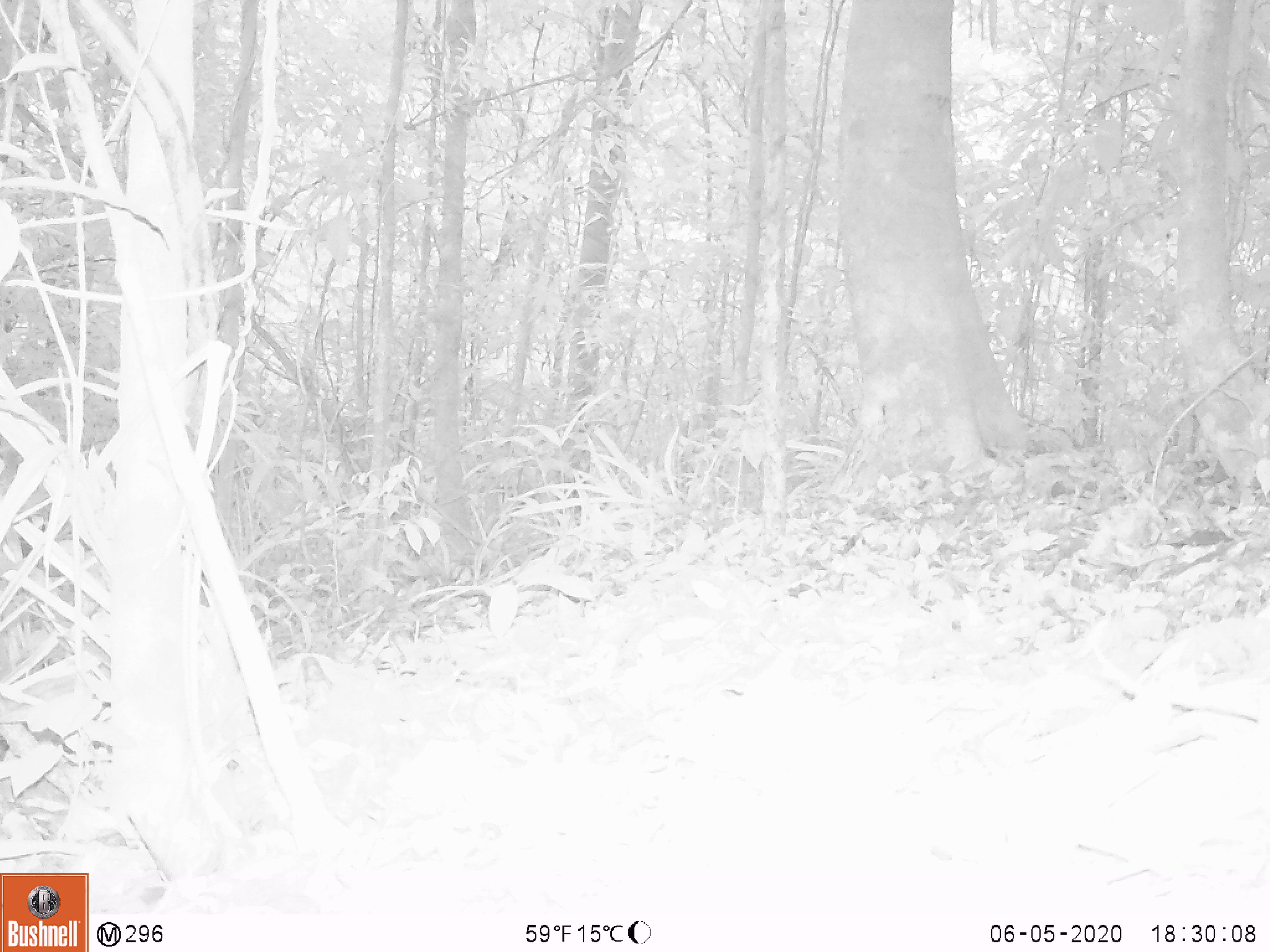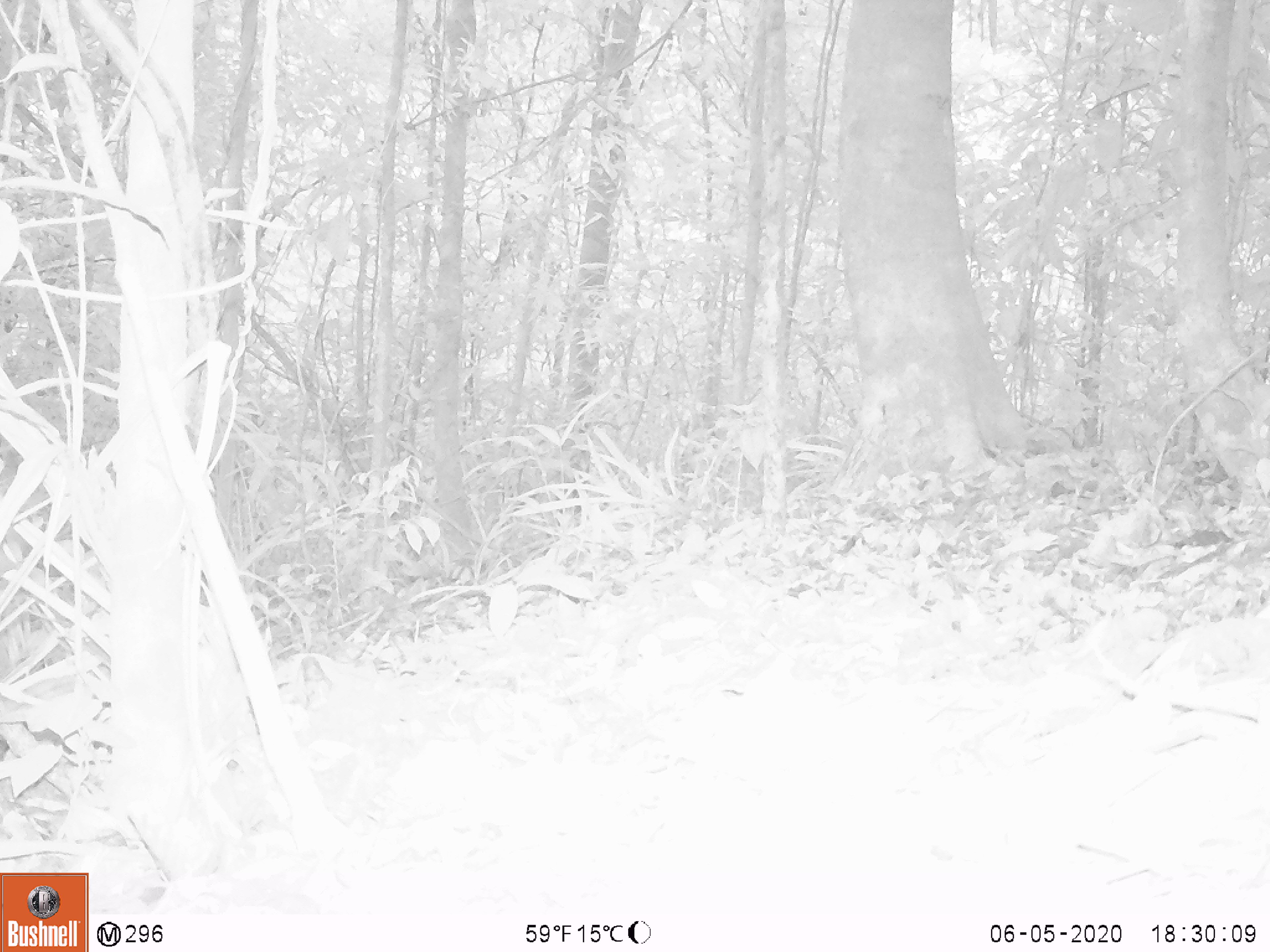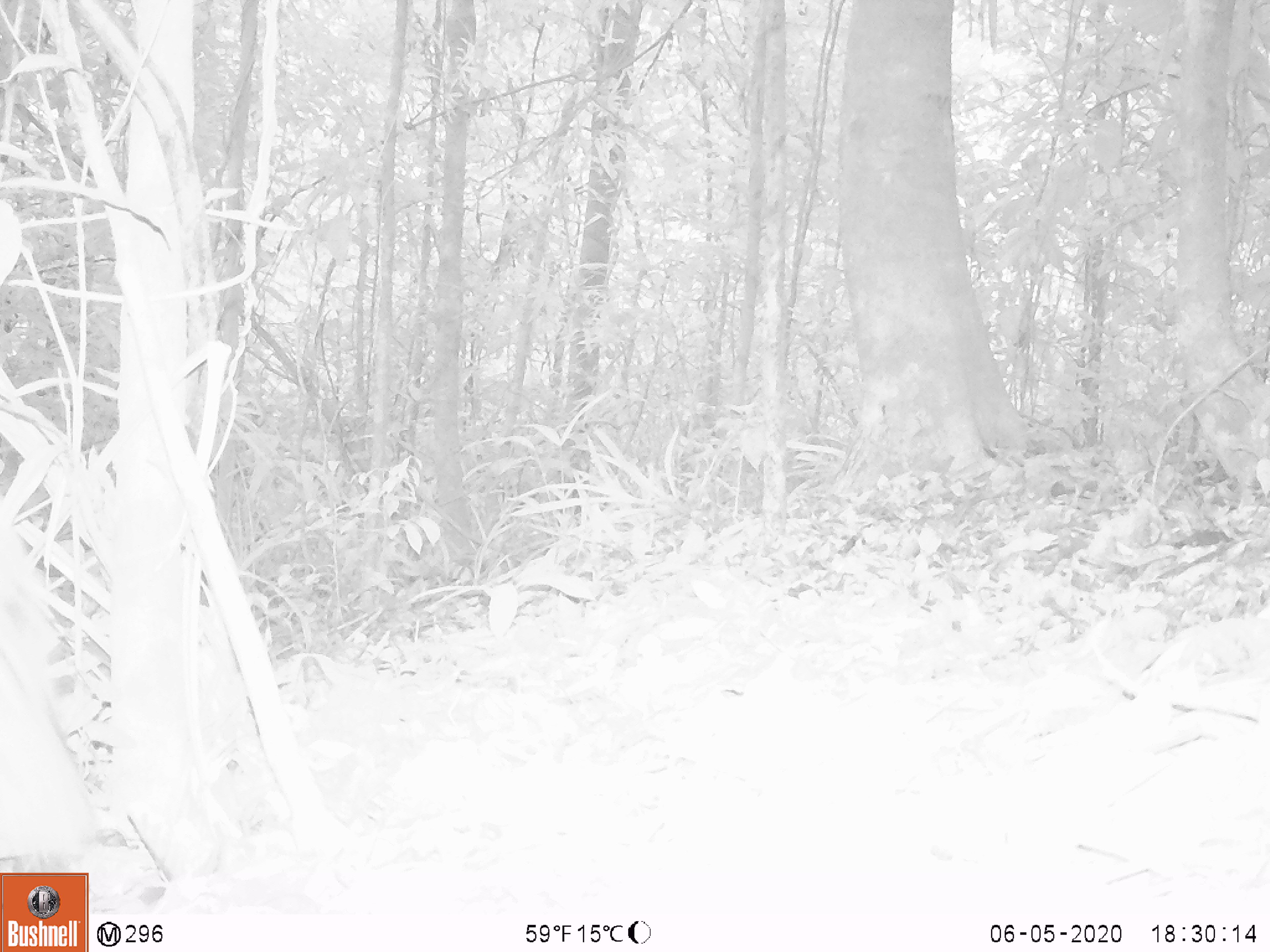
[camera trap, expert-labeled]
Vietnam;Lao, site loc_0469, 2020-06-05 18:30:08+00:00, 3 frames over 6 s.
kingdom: Animalia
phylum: Chordata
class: Mammalia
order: Artiodactyla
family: Cervidae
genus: Muntiacus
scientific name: Muntiacus rooseveltorum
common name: roosevelt's muntjac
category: roosevelts muntjac group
Roosevelts muntjac group (roosevelt's muntjac) (Muntiacus rooseveltorum). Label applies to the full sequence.